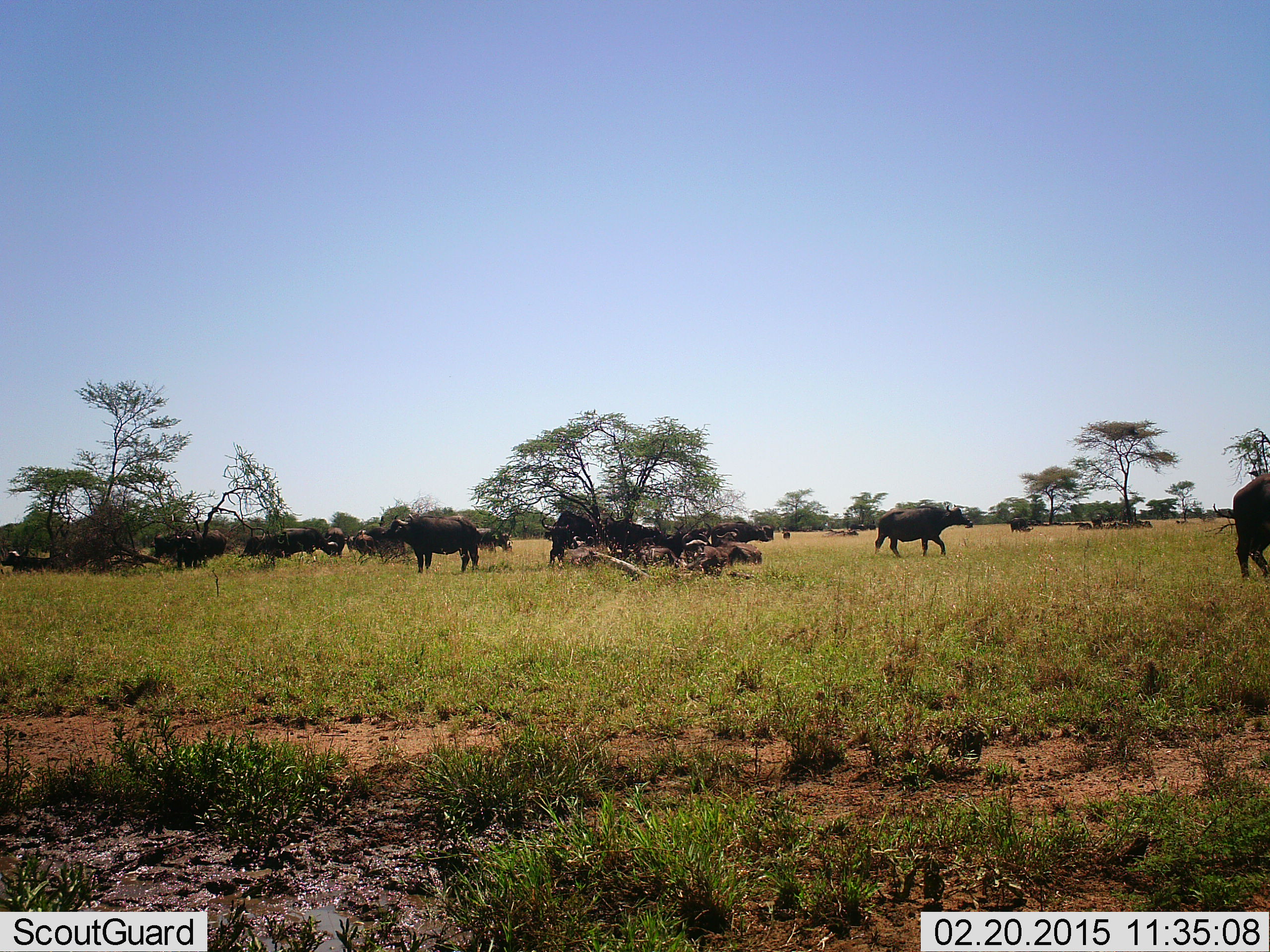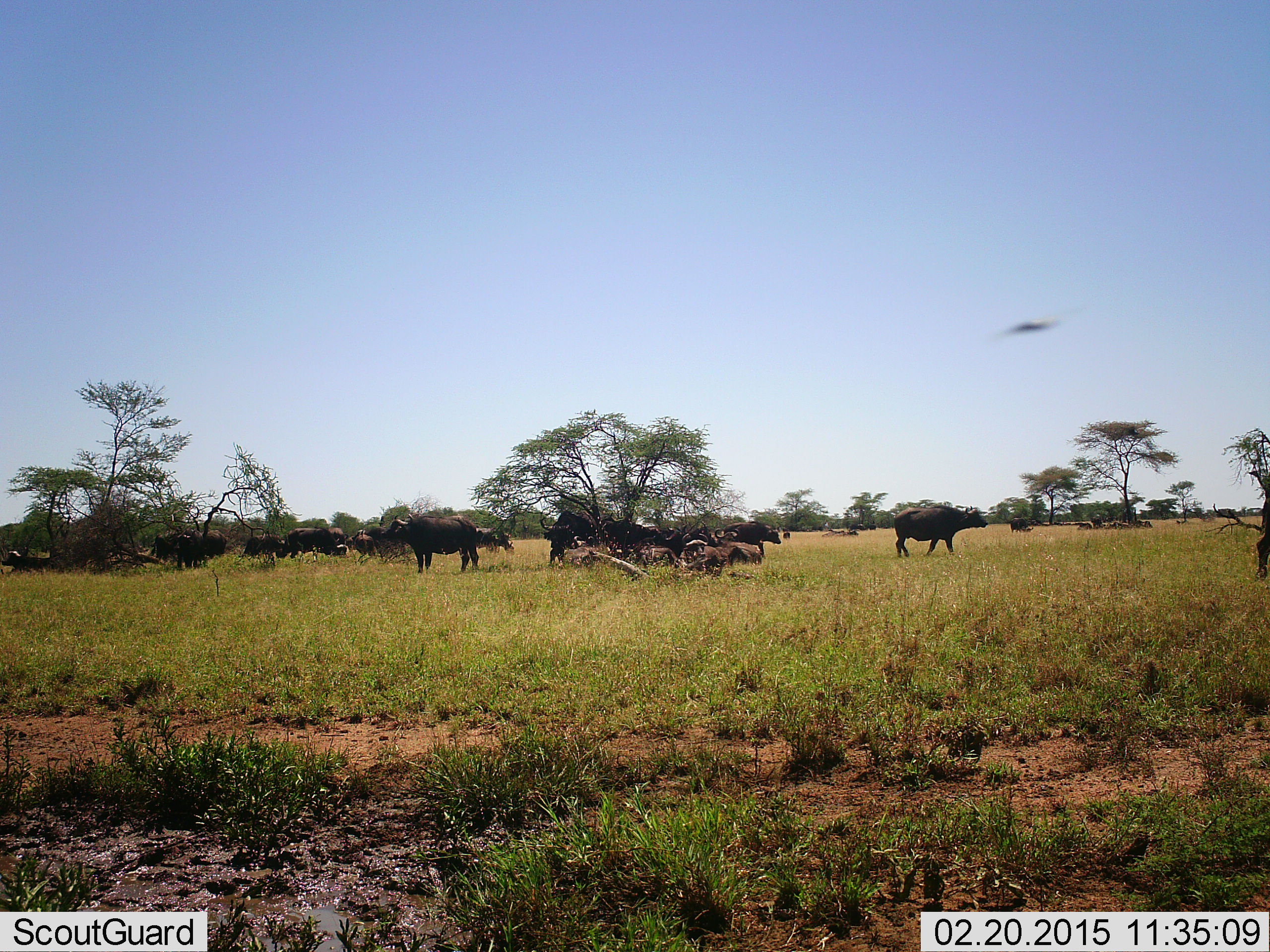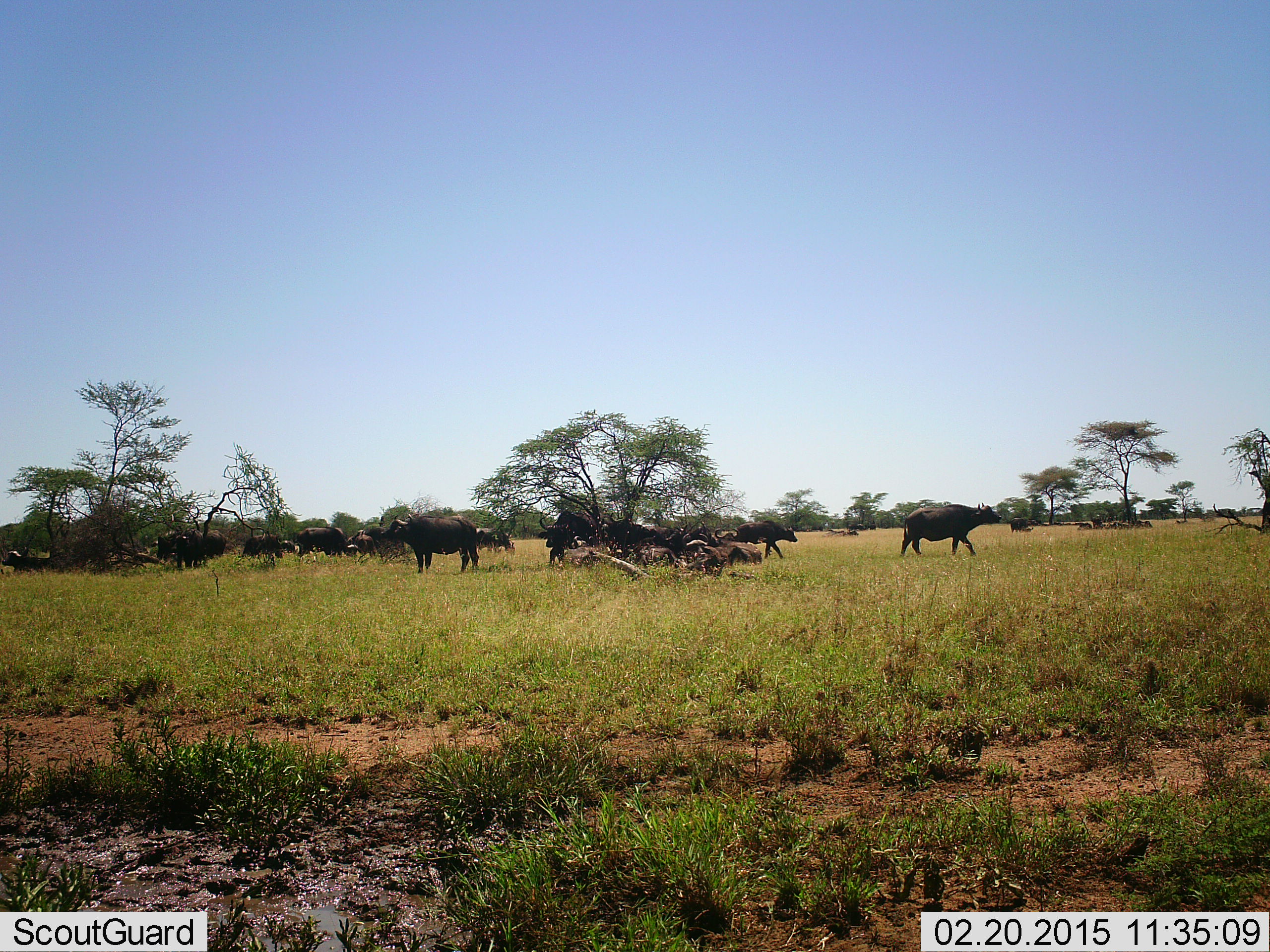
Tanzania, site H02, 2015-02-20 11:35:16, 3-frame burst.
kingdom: Animalia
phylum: Chordata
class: Mammalia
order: Artiodactyla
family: Bovidae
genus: Syncerus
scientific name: Syncerus caffer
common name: cape buffalo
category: buffalo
Buffalo (cape buffalo) (Syncerus caffer), count 11-50. Behavior (volunteer vote fractions): standing 83%, resting 50%, moving 92%, interacting 8%. Young present (vote fraction): 0%. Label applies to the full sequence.